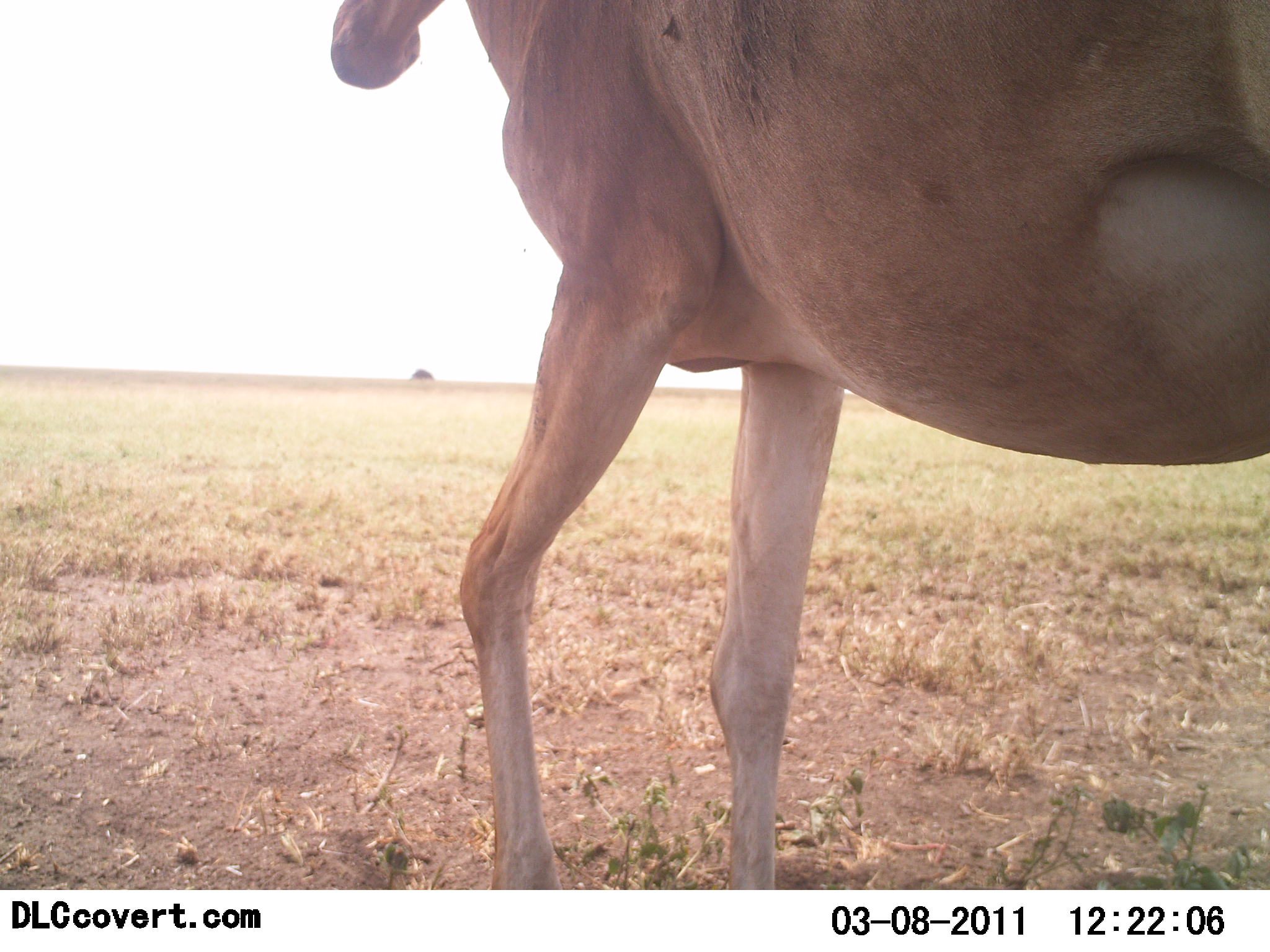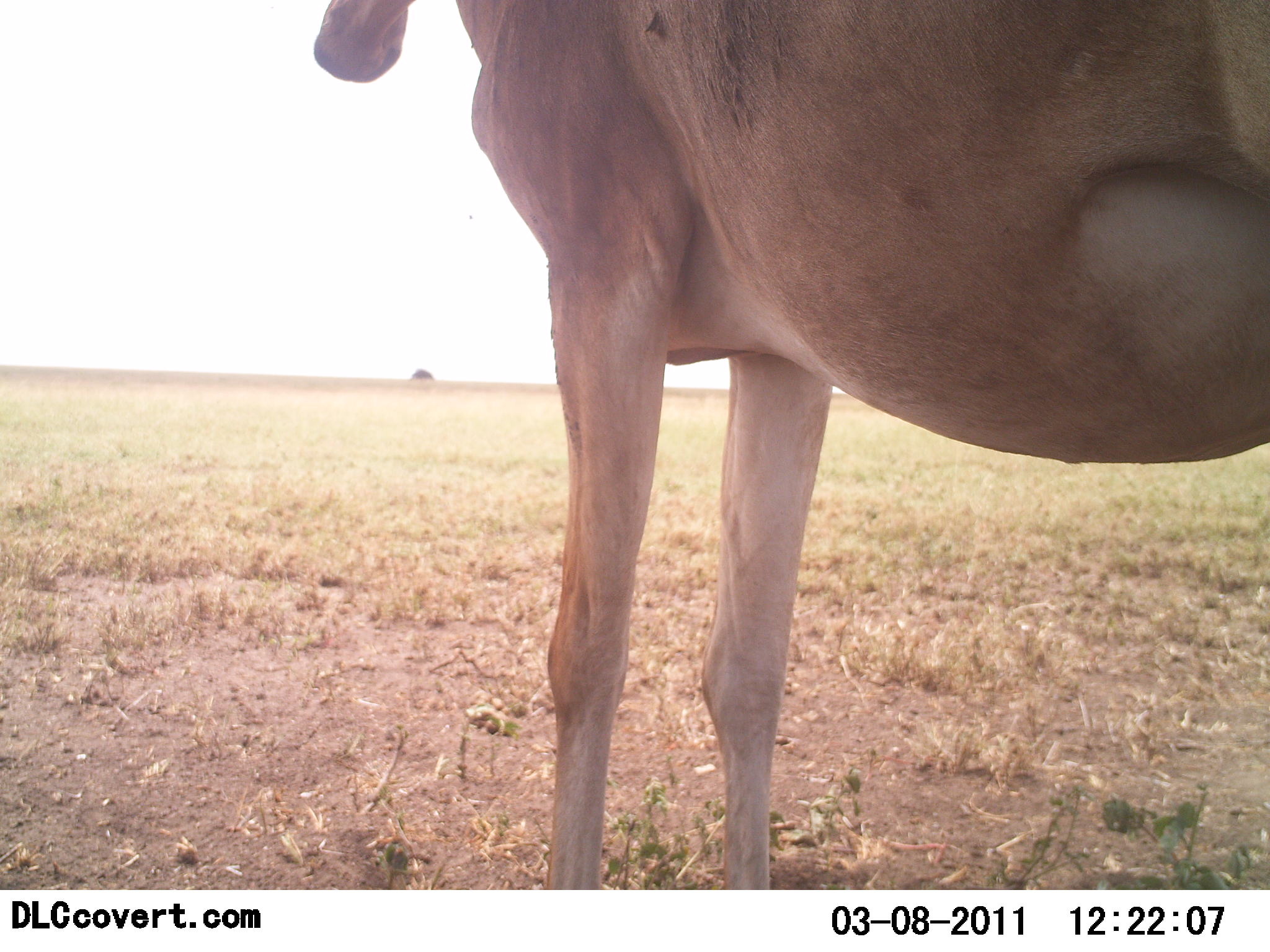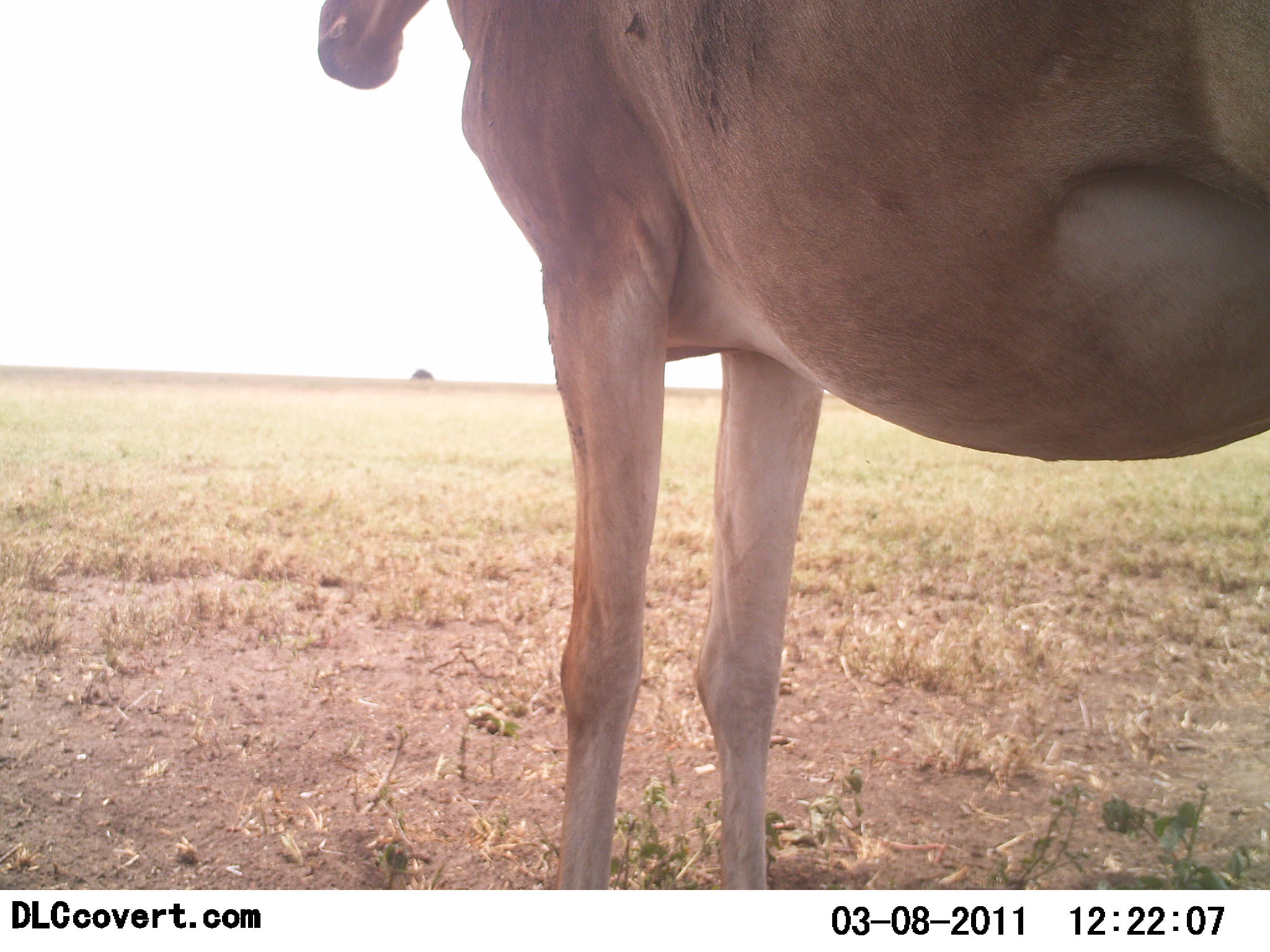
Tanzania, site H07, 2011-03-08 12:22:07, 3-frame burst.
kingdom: Animalia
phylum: Chordata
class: Mammalia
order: Artiodactyla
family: Bovidae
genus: Alcelaphus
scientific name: Alcelaphus buselaphus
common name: hartebeest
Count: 1.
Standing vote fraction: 100%.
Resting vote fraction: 0%.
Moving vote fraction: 0%.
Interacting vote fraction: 0%.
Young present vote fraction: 0%.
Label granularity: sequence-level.